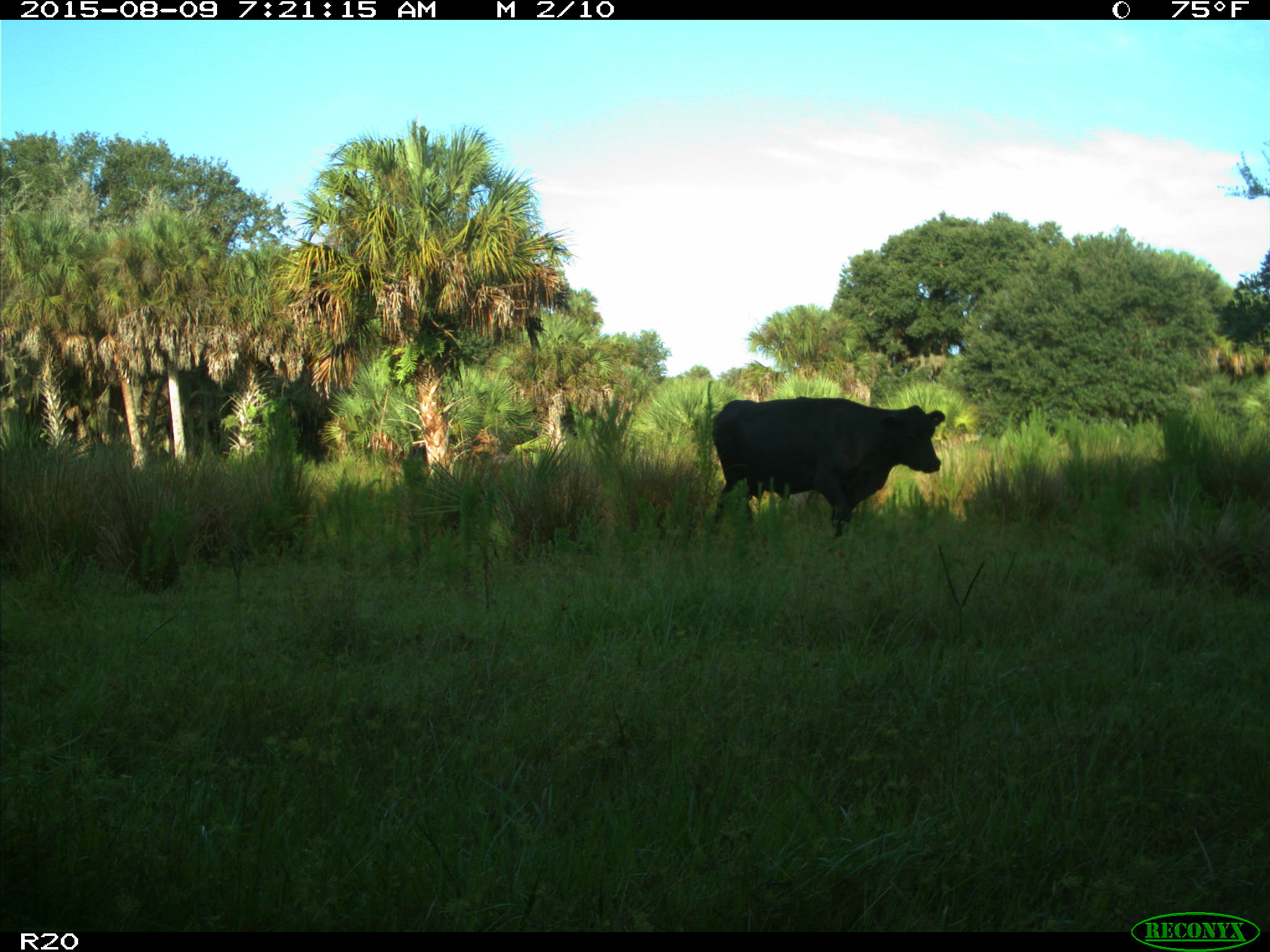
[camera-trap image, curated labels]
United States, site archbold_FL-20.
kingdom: Animalia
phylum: Chordata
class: Mammalia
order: Artiodactyla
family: Bovidae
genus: Bos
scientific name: Bos taurus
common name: domestic cow